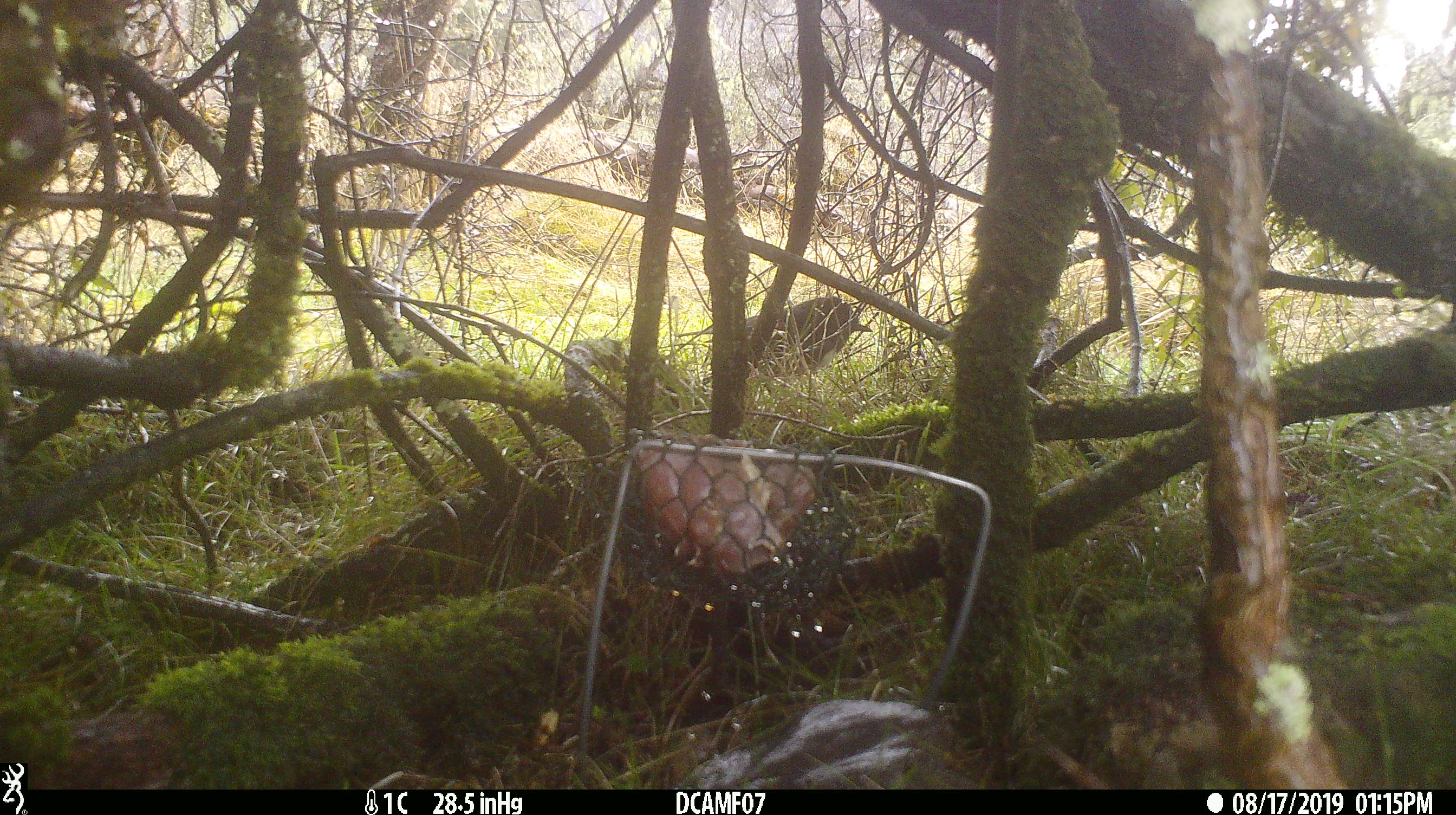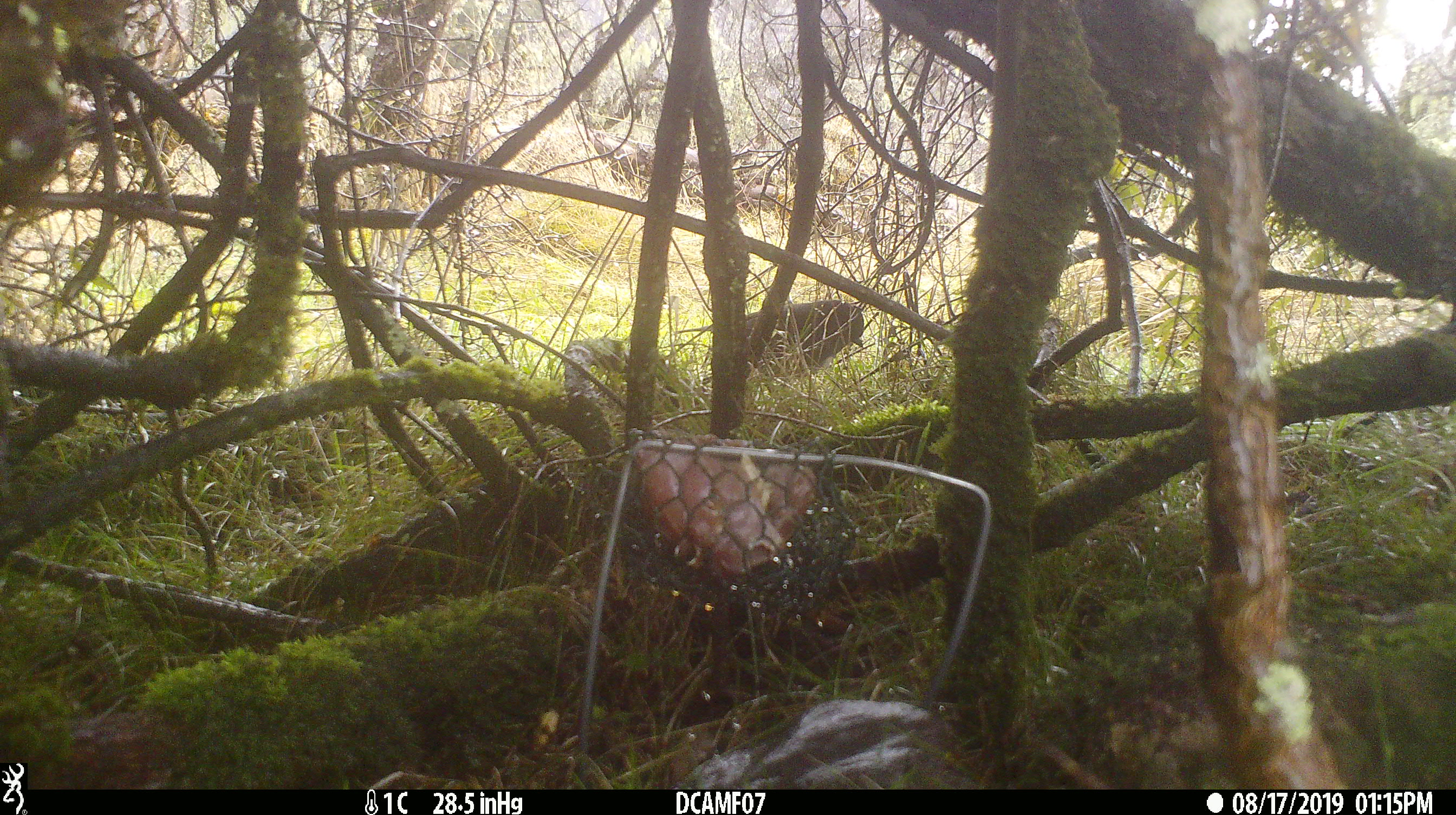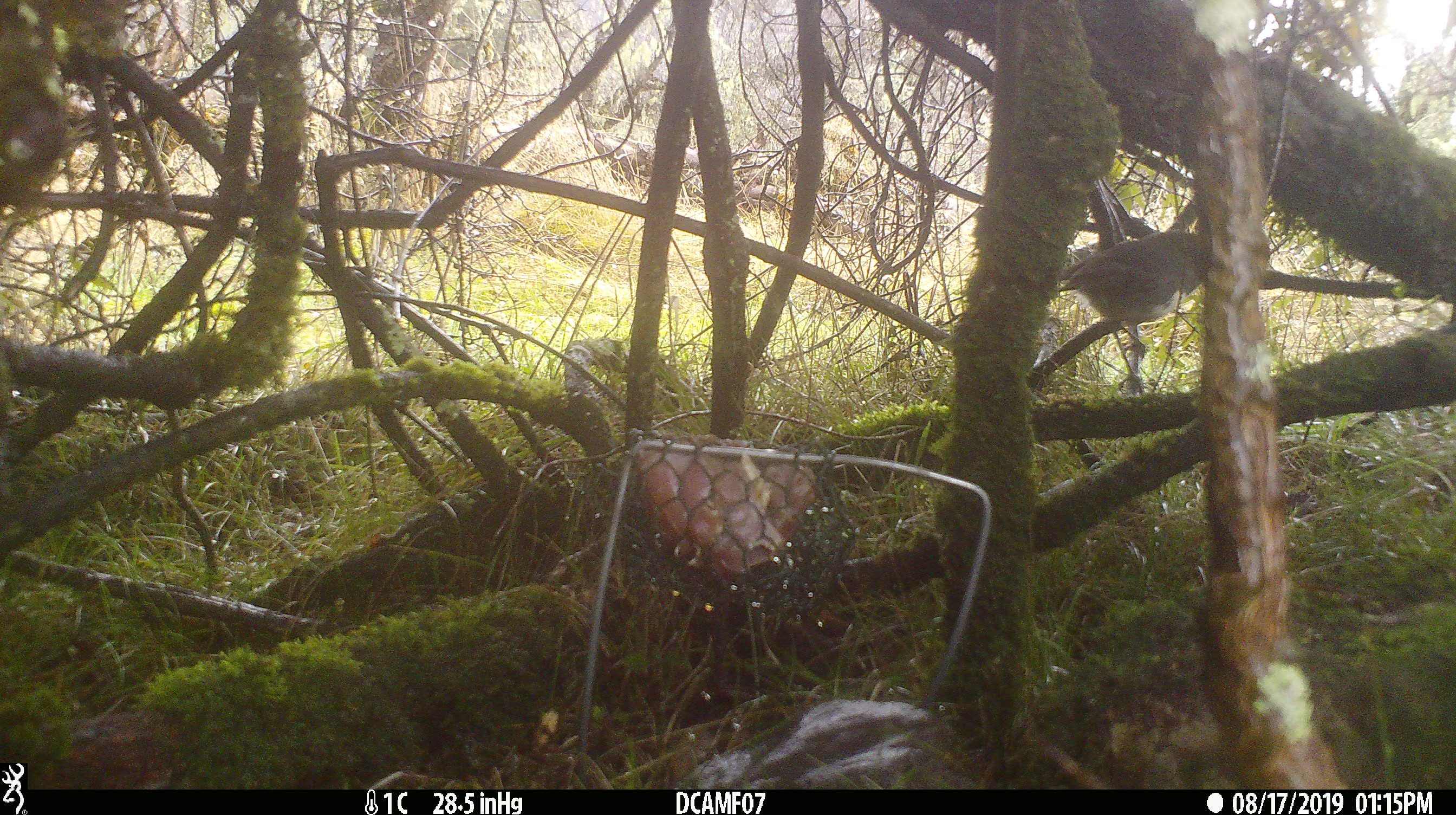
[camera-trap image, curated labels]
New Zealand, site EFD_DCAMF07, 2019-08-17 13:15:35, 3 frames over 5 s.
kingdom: Animalia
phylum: Chordata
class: Aves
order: Passeriformes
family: Petroicidae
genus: Petroica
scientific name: Petroica australis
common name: new zealand robin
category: robin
Robin (new zealand robin) (Petroica australis).